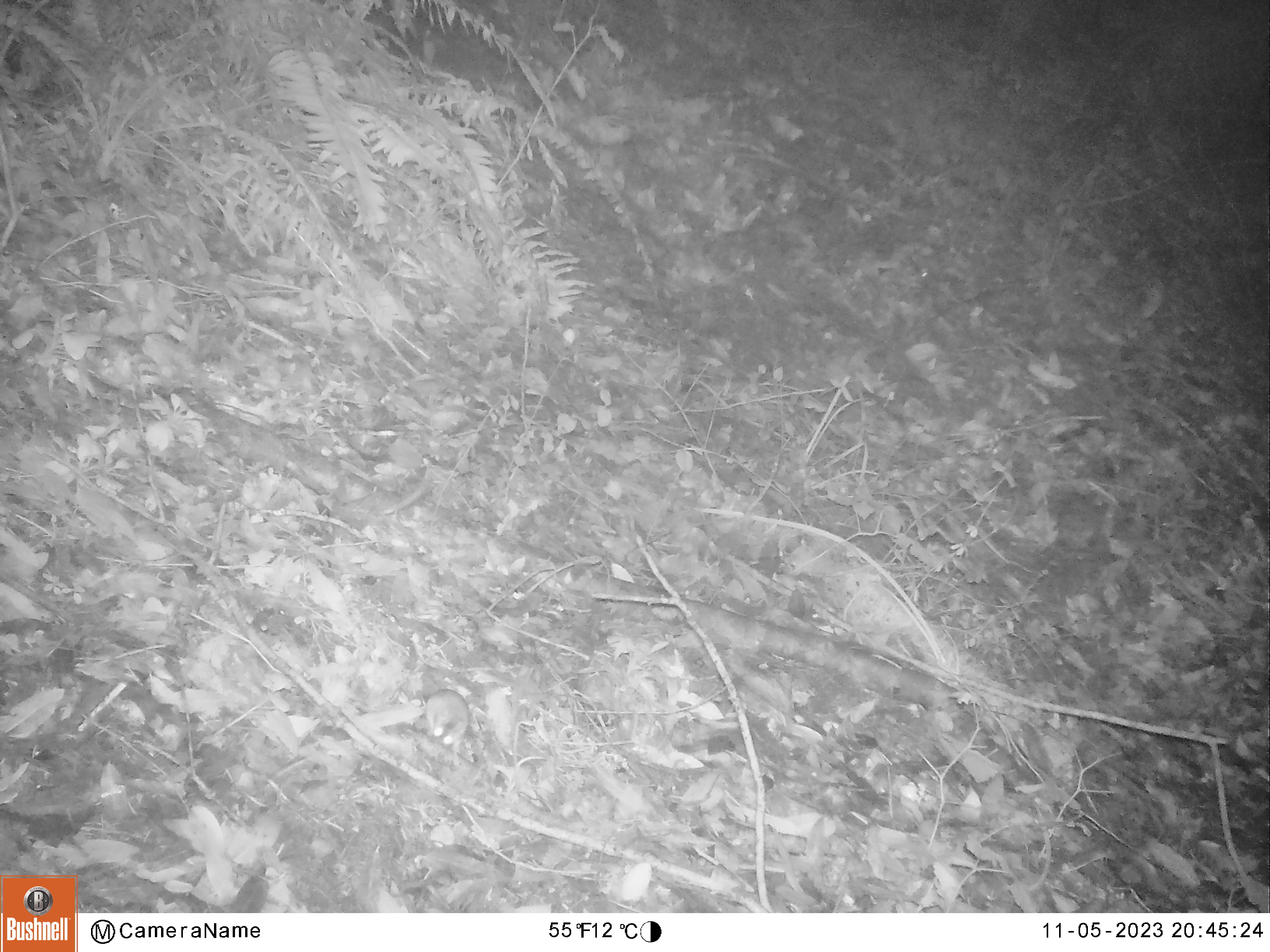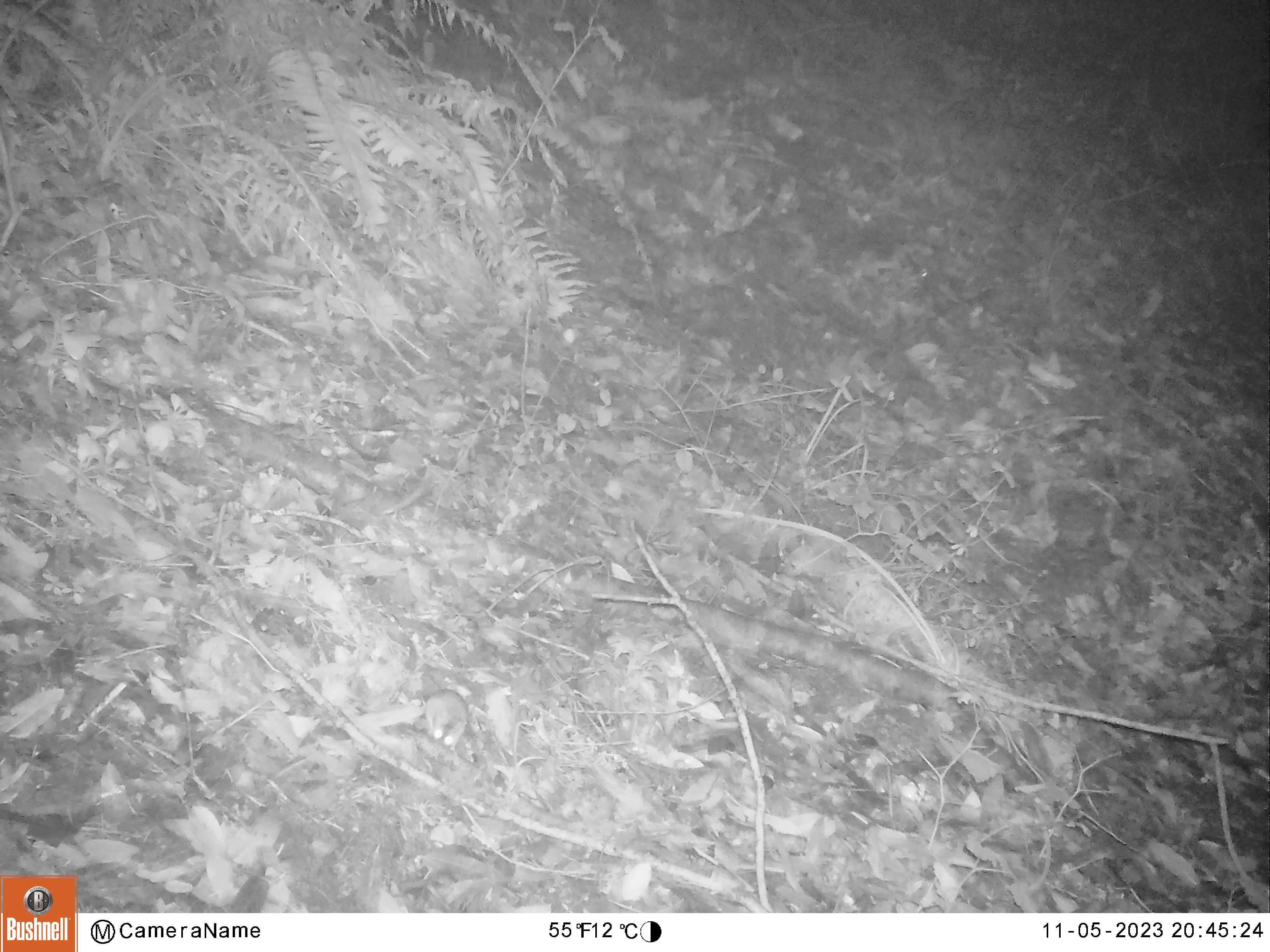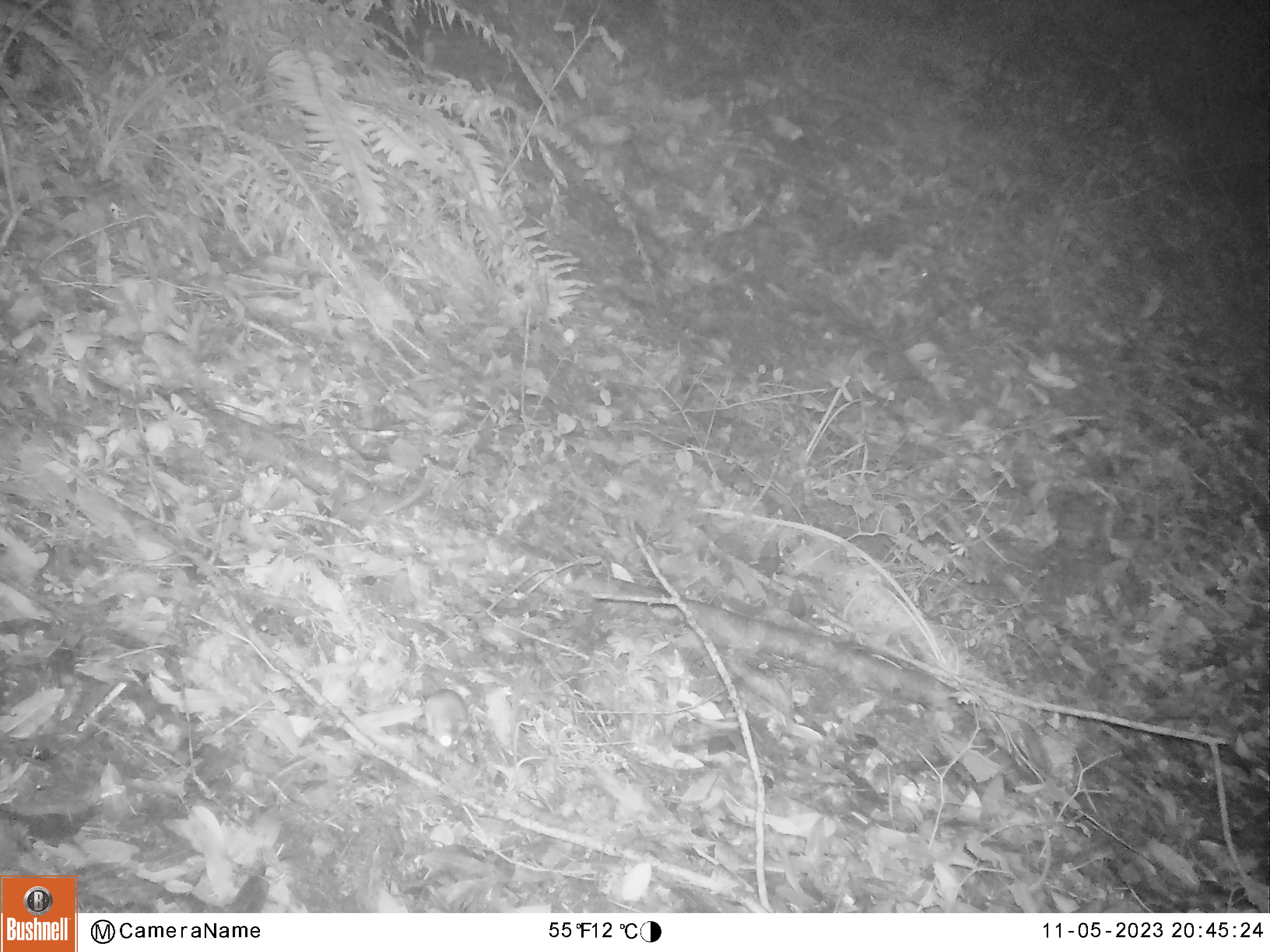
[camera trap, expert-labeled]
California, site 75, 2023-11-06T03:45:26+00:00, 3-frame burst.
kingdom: Animalia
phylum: Chordata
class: Mammalia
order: Rodentia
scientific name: Rodentia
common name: mouse or rat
Mouse or rat (Rodentia).